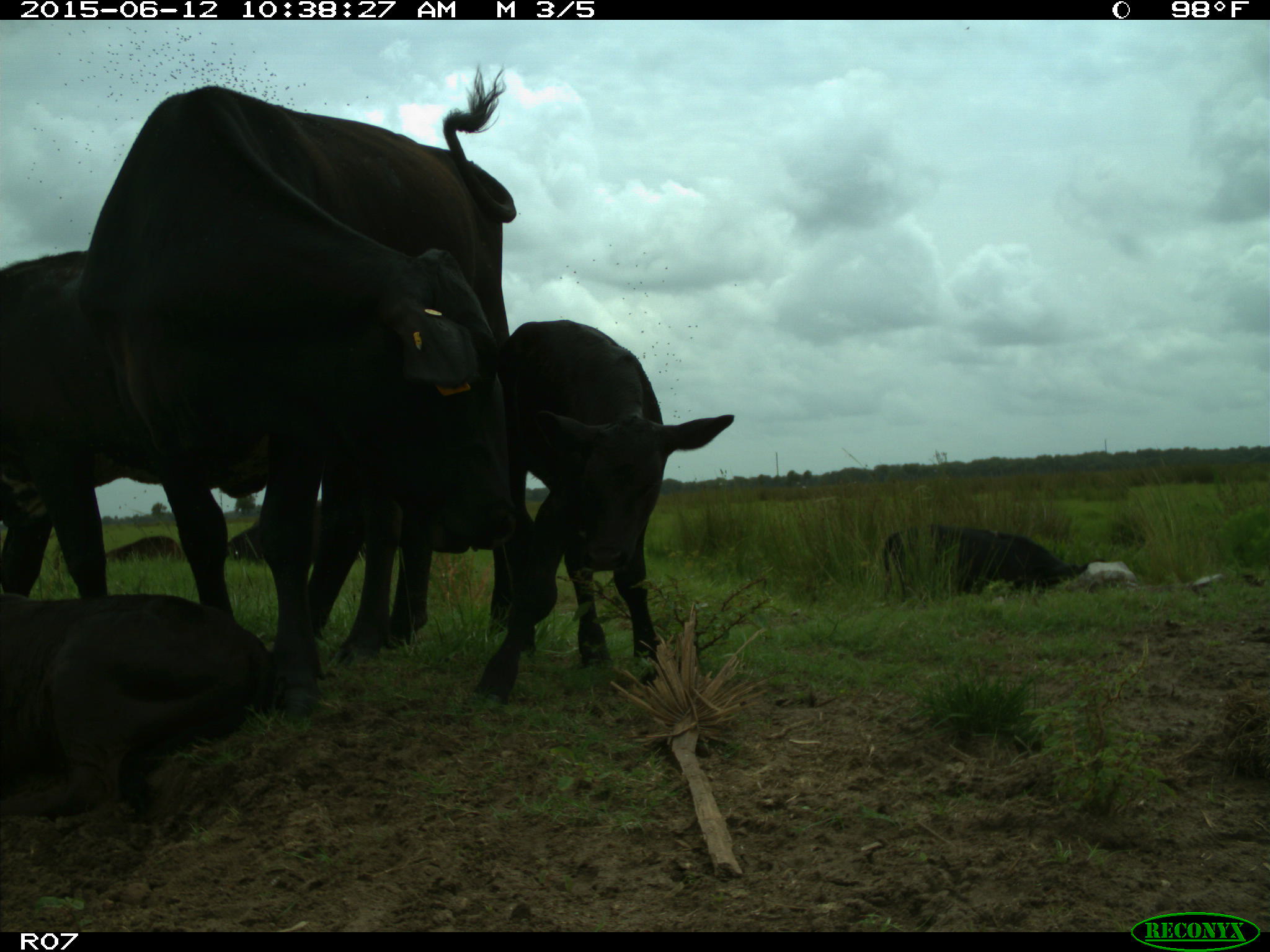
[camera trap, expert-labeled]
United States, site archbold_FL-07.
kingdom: Animalia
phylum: Chordata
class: Mammalia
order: Artiodactyla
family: Bovidae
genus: Bos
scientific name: Bos taurus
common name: domestic cow